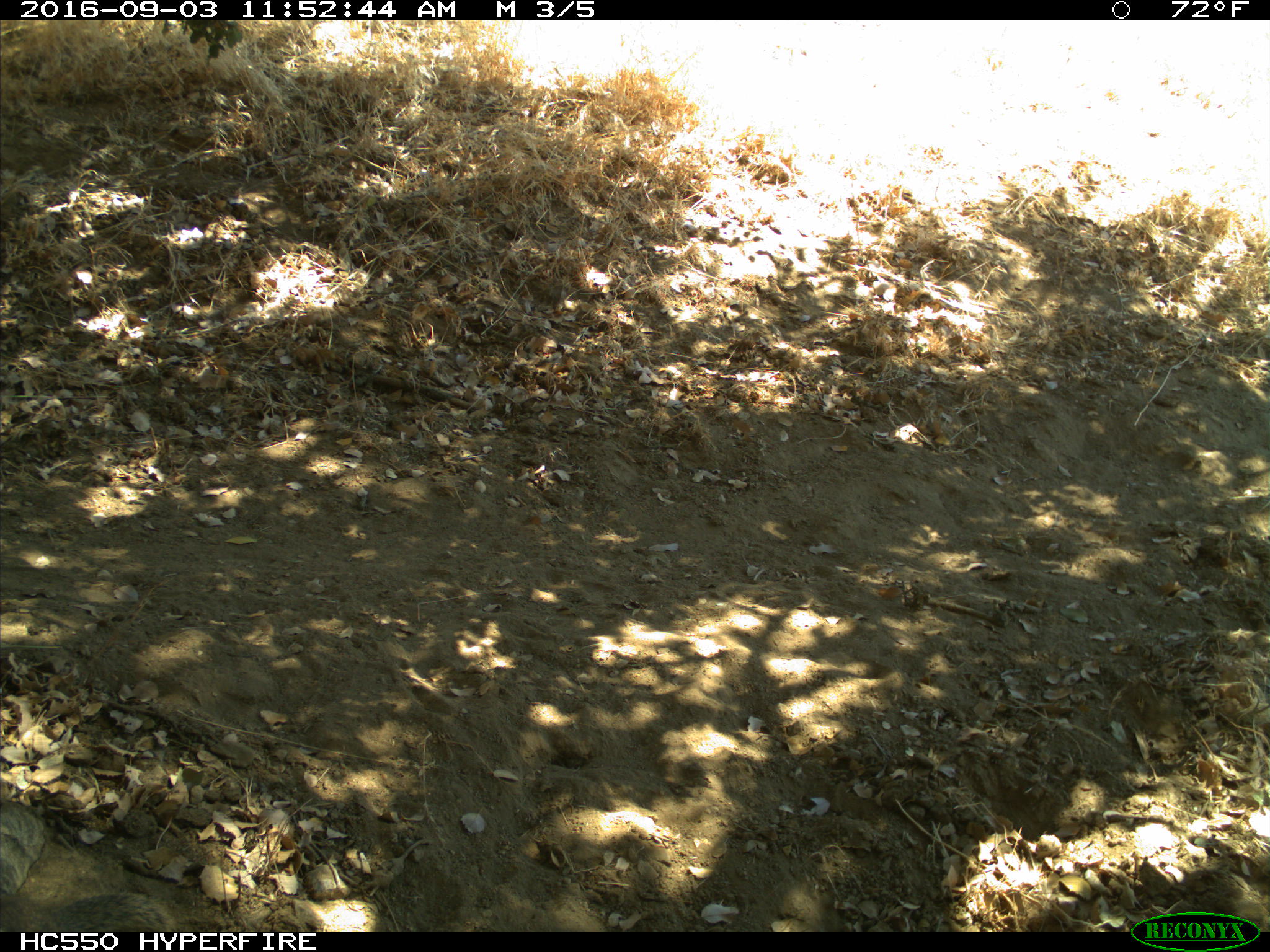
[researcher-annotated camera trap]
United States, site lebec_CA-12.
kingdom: Animalia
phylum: Chordata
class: Mammalia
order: Rodentia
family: Sciuridae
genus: Otospermophilus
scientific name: Otospermophilus beecheyi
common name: california ground squirrel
Otospermophilus beecheyi (california ground squirrel).